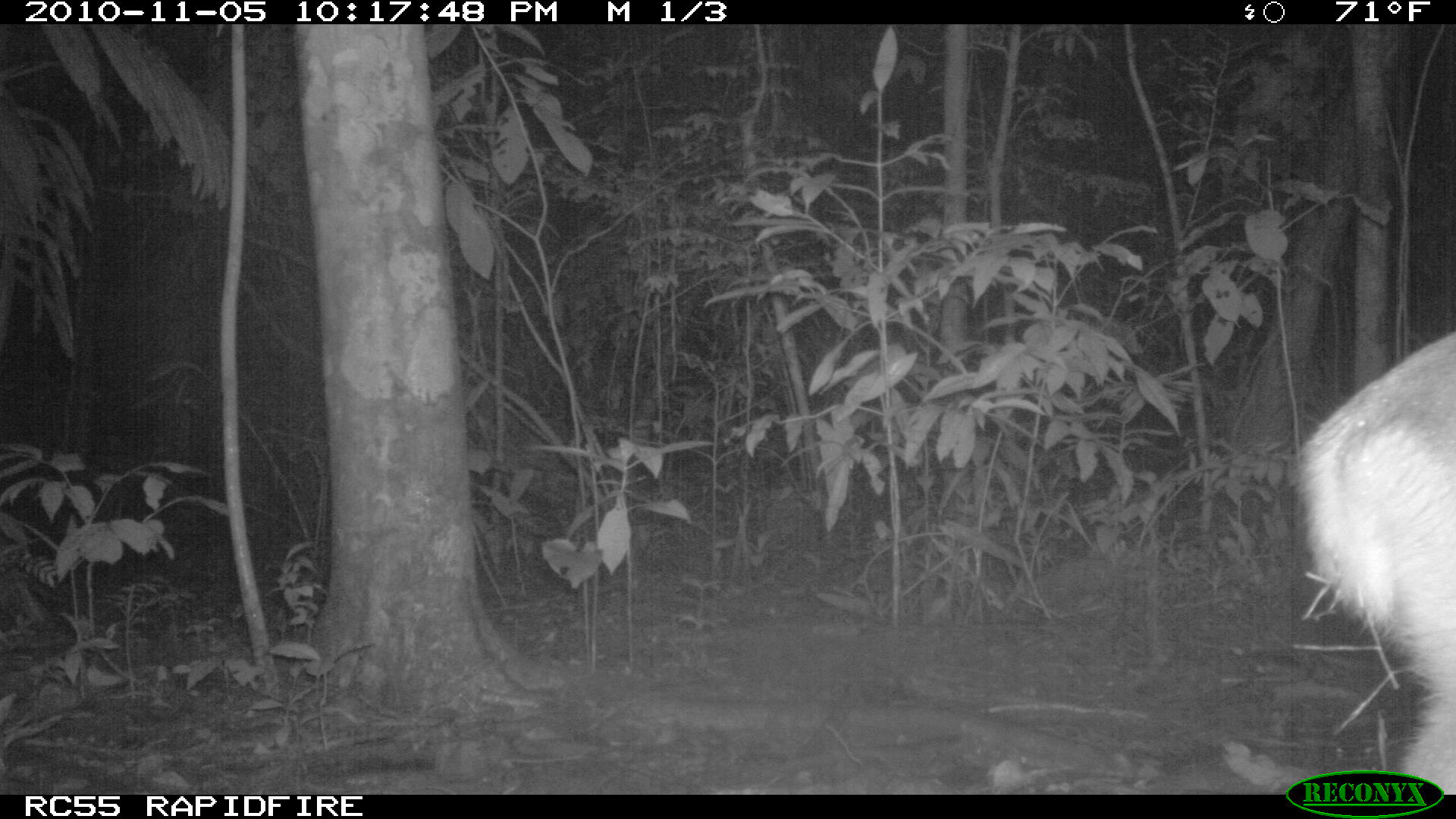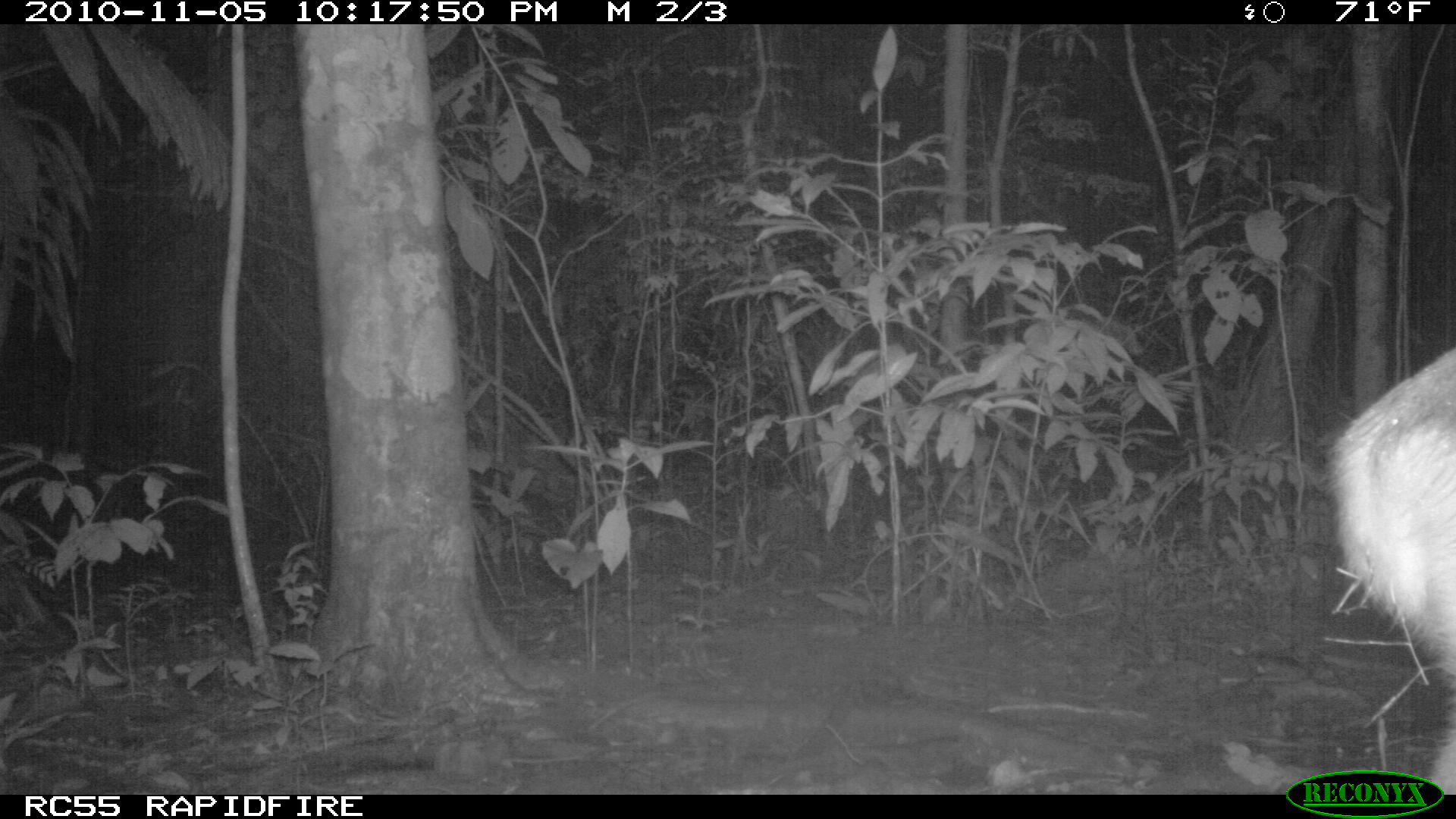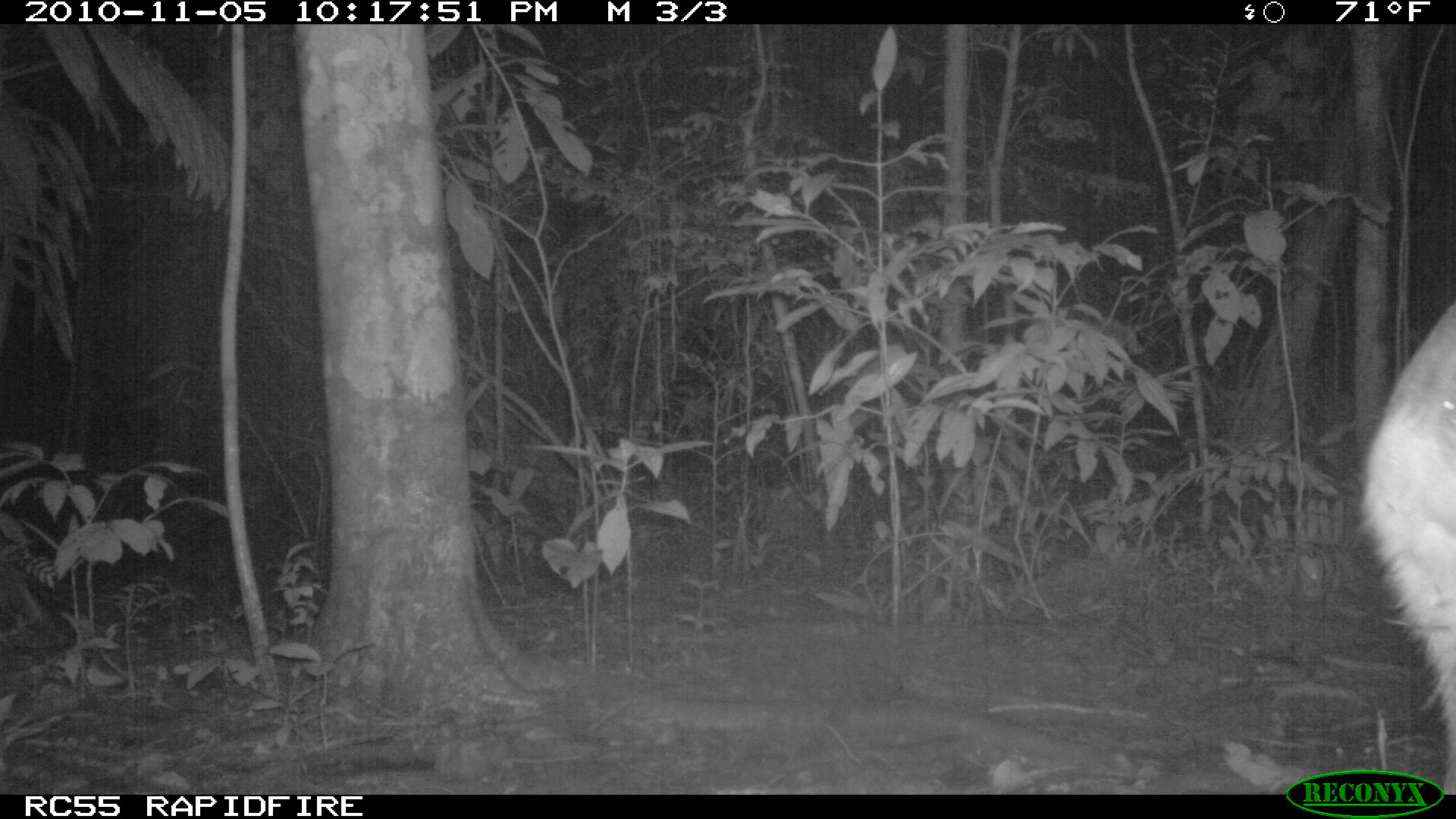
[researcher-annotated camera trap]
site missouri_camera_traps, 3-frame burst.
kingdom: Animalia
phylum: Chordata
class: Mammalia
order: Artiodactyla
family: Cervidae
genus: Odocoileus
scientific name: Odocoileus virginianus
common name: white-tailed deer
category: white tailed deer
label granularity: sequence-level